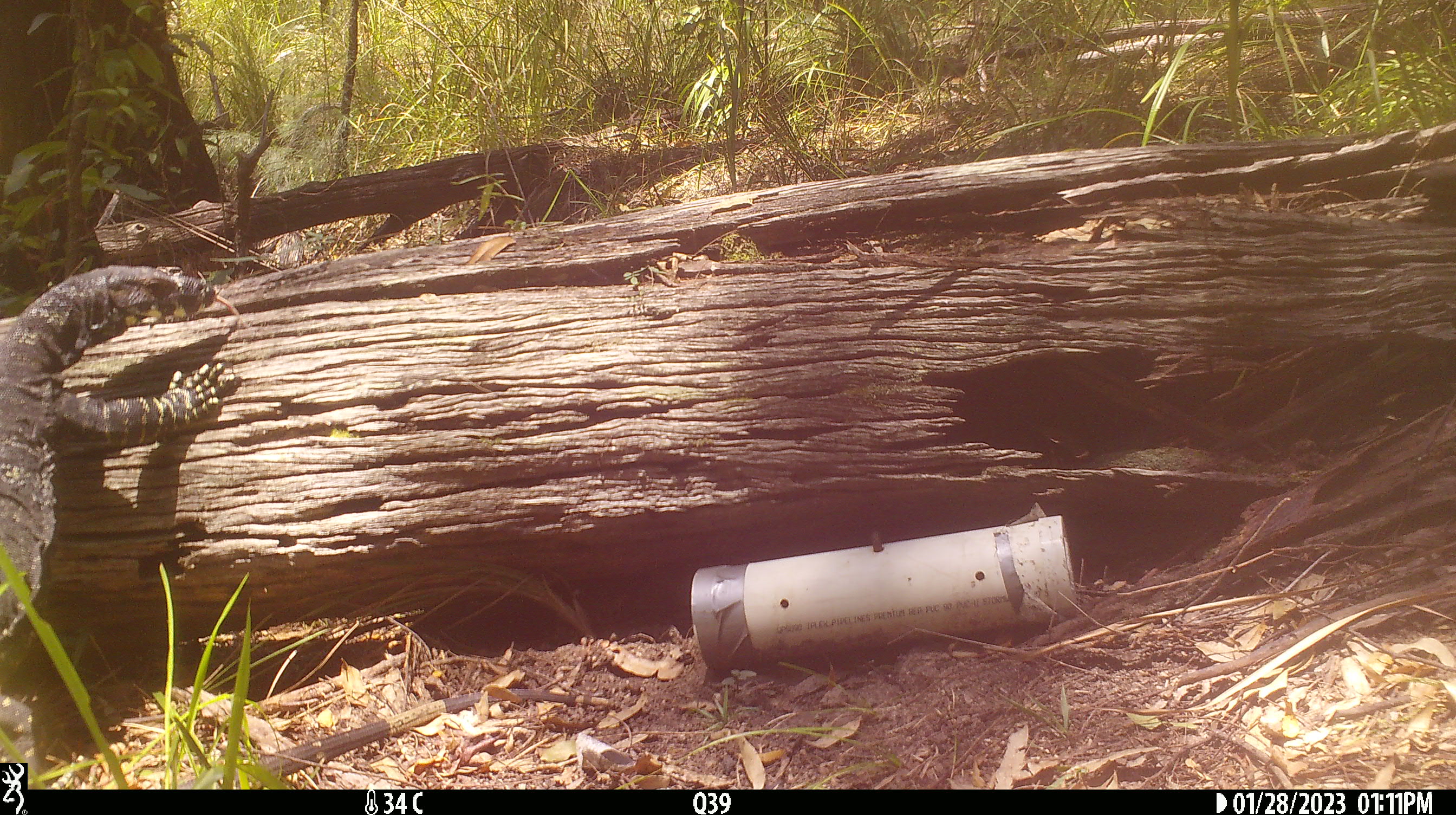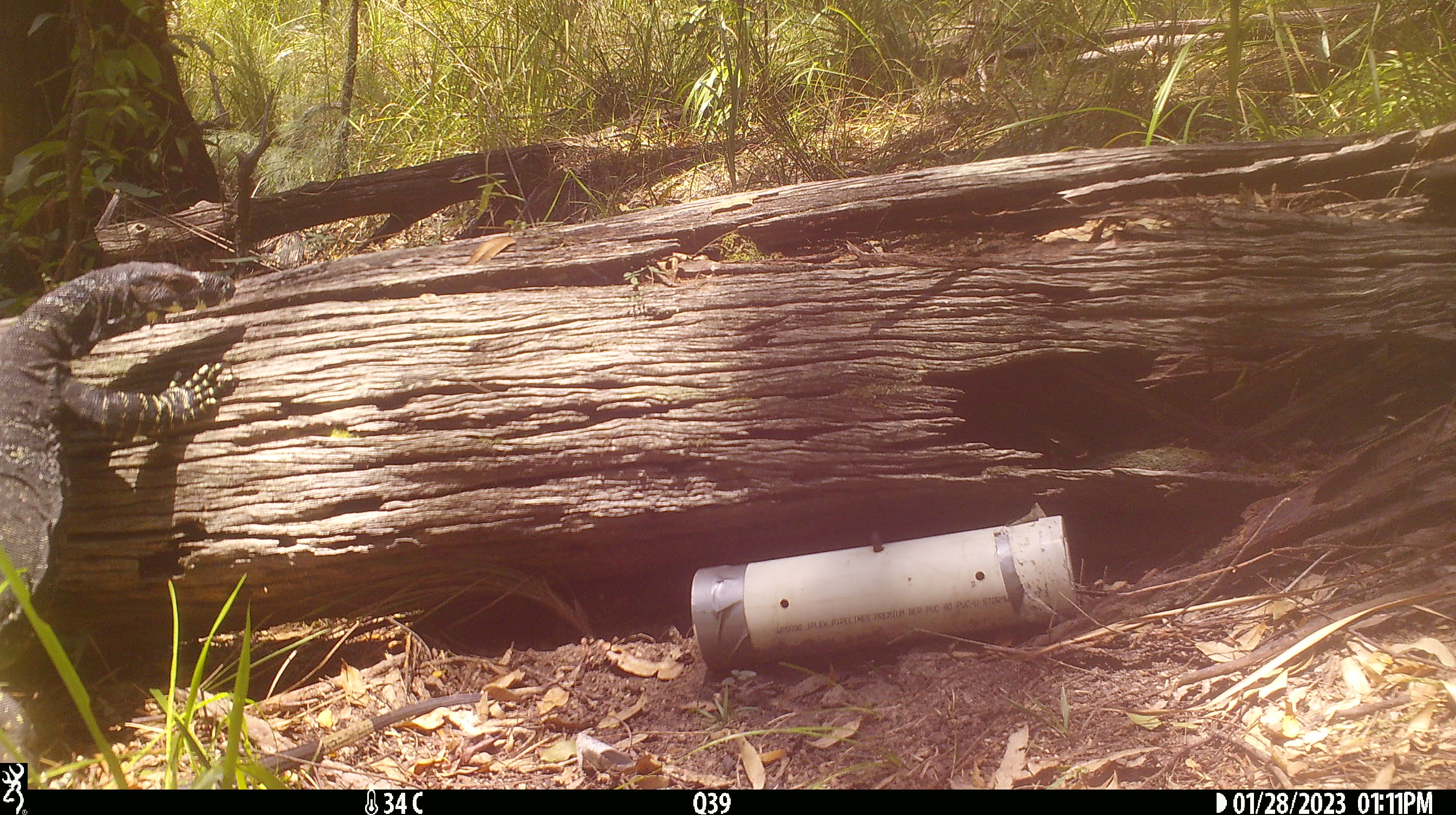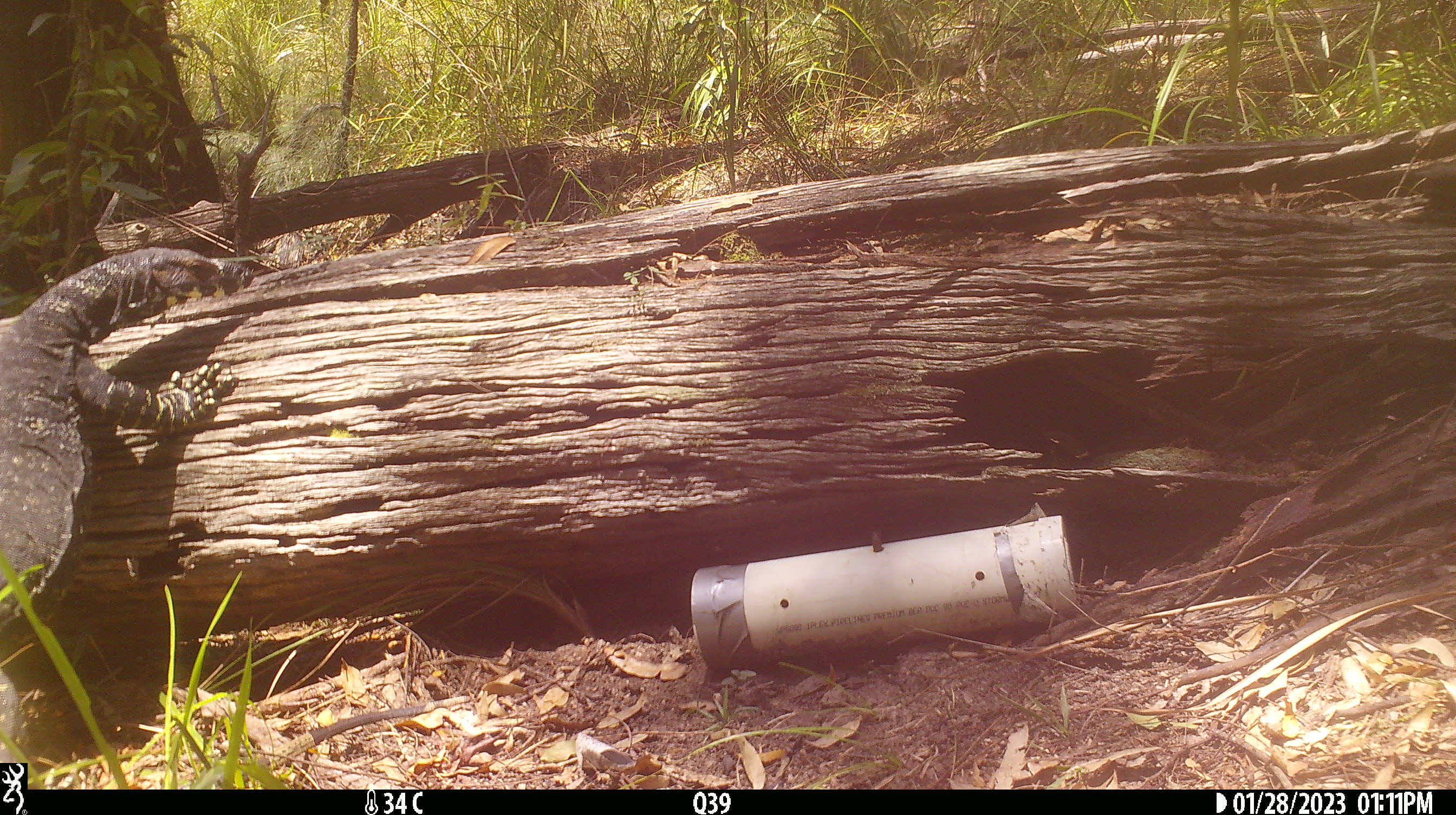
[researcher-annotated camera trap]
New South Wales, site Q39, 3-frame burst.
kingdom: Animalia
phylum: Chordata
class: Reptilia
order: Squamata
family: Varanidae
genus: Varanus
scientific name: Varanus varius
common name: lace monitor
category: goanna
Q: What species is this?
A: Goanna (lace monitor) (Varanus varius).